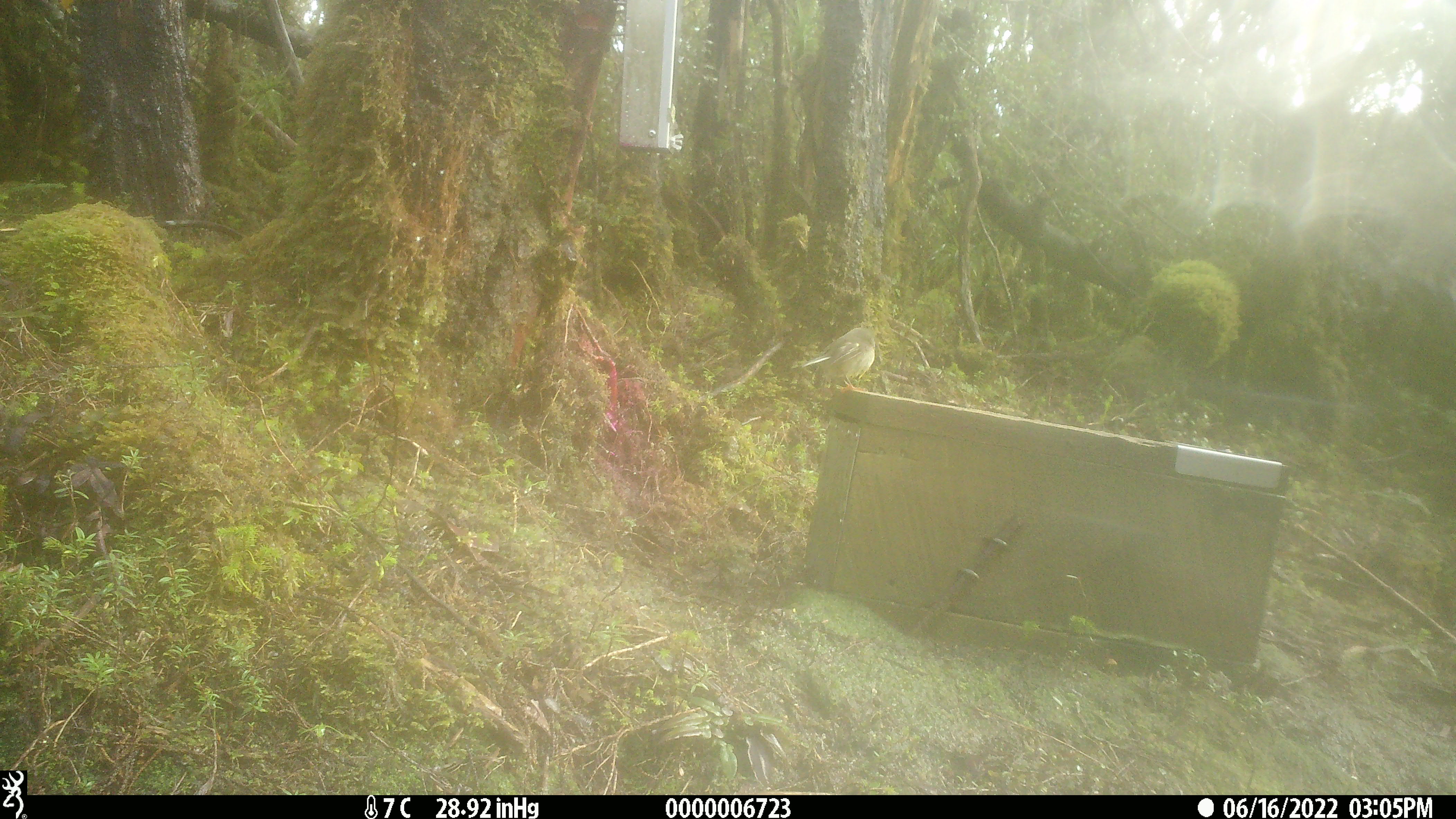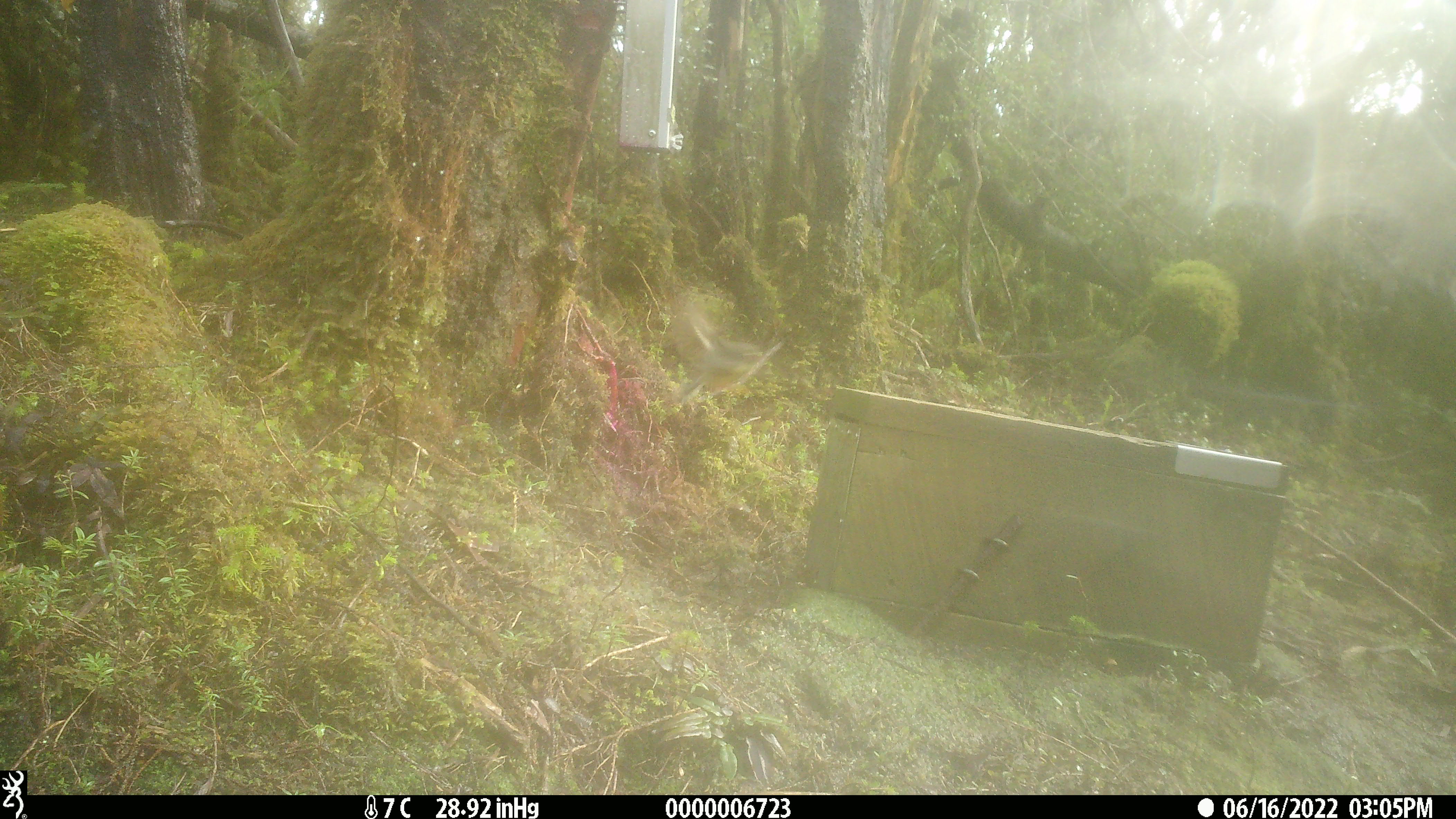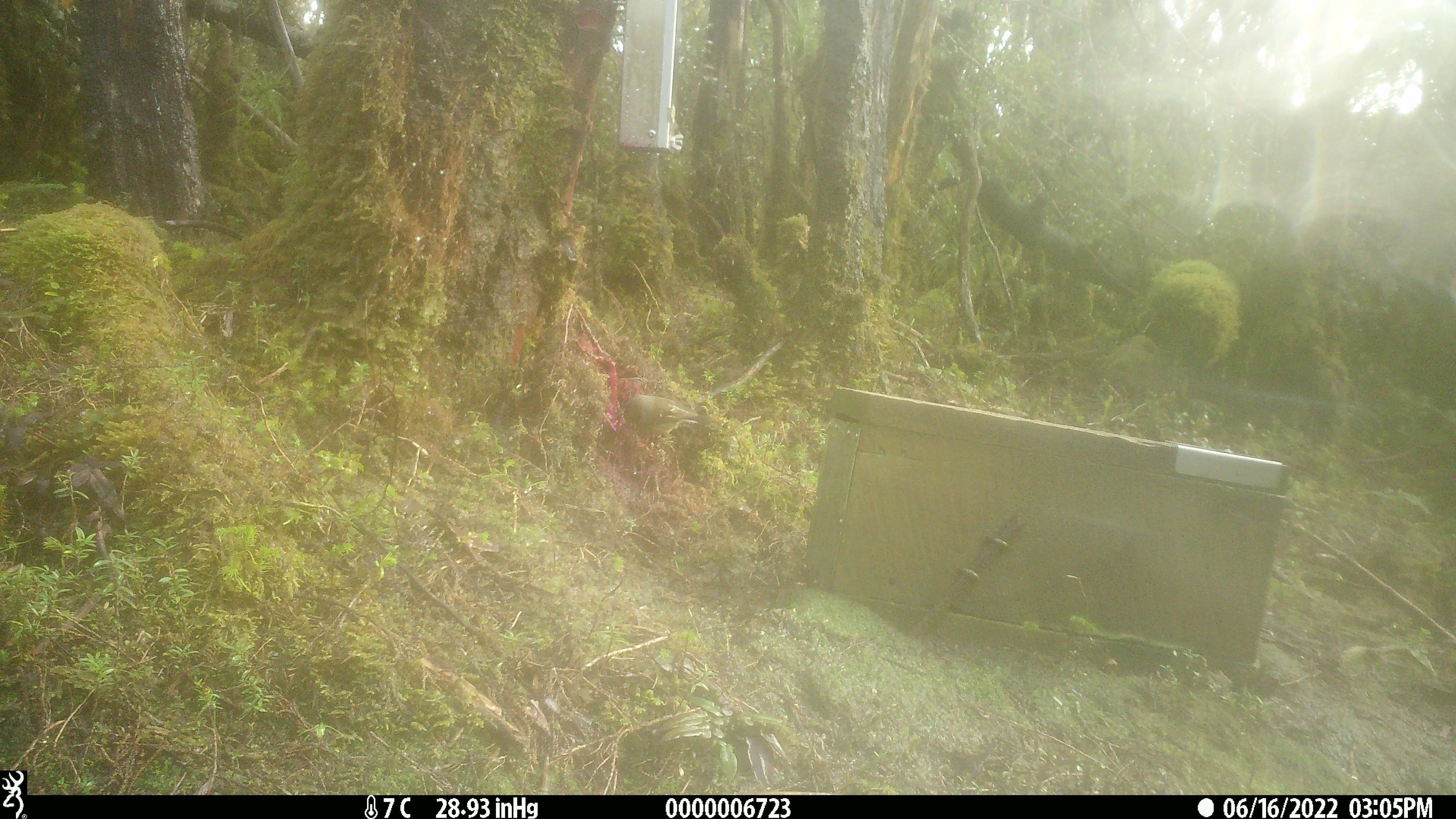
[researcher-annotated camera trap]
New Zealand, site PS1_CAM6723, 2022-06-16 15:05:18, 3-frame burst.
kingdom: Animalia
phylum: Chordata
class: Aves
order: Passeriformes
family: Petroicidae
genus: Petroica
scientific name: Petroica macrocephala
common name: tomtit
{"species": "tomtit (Petroica macrocephala)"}